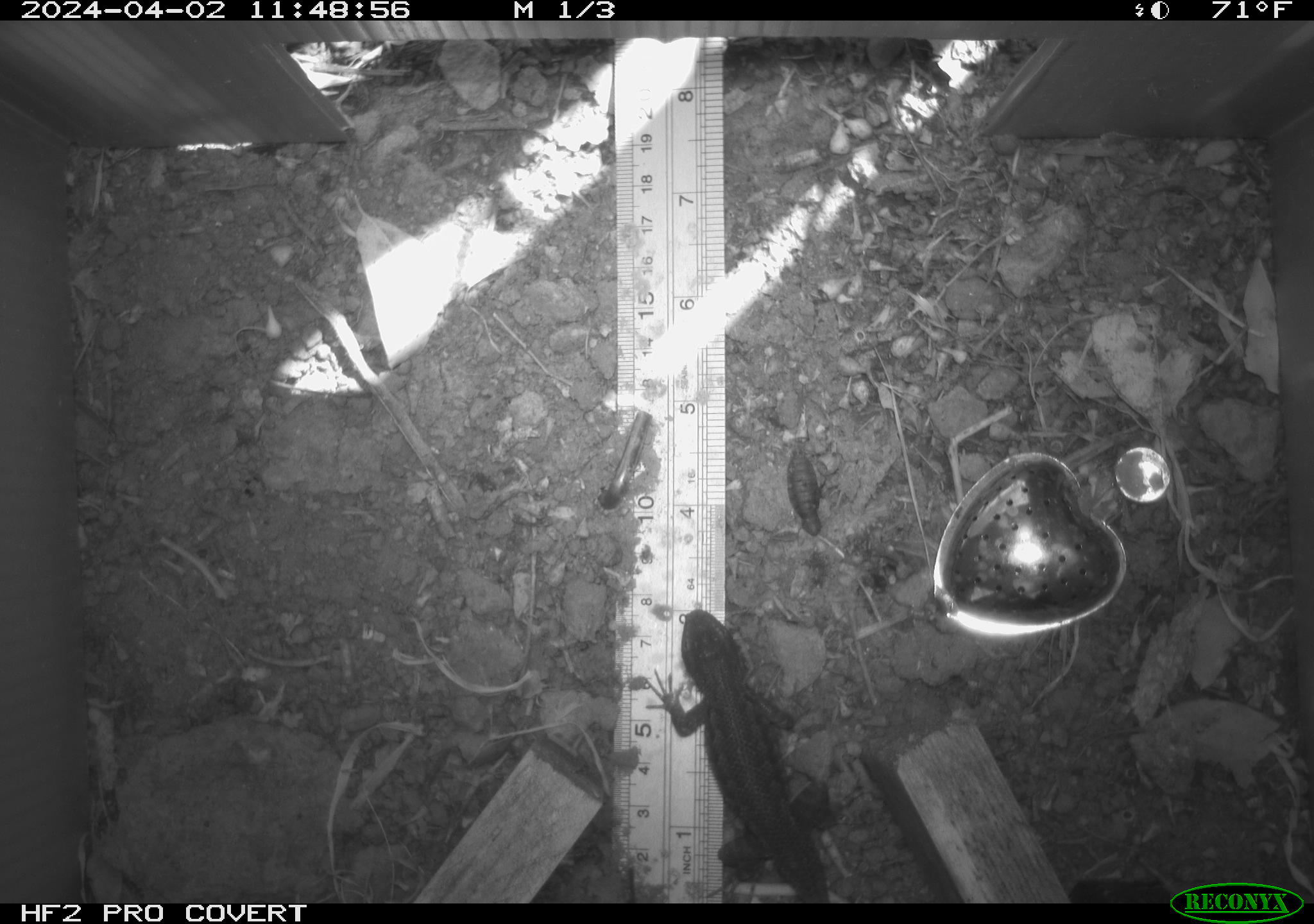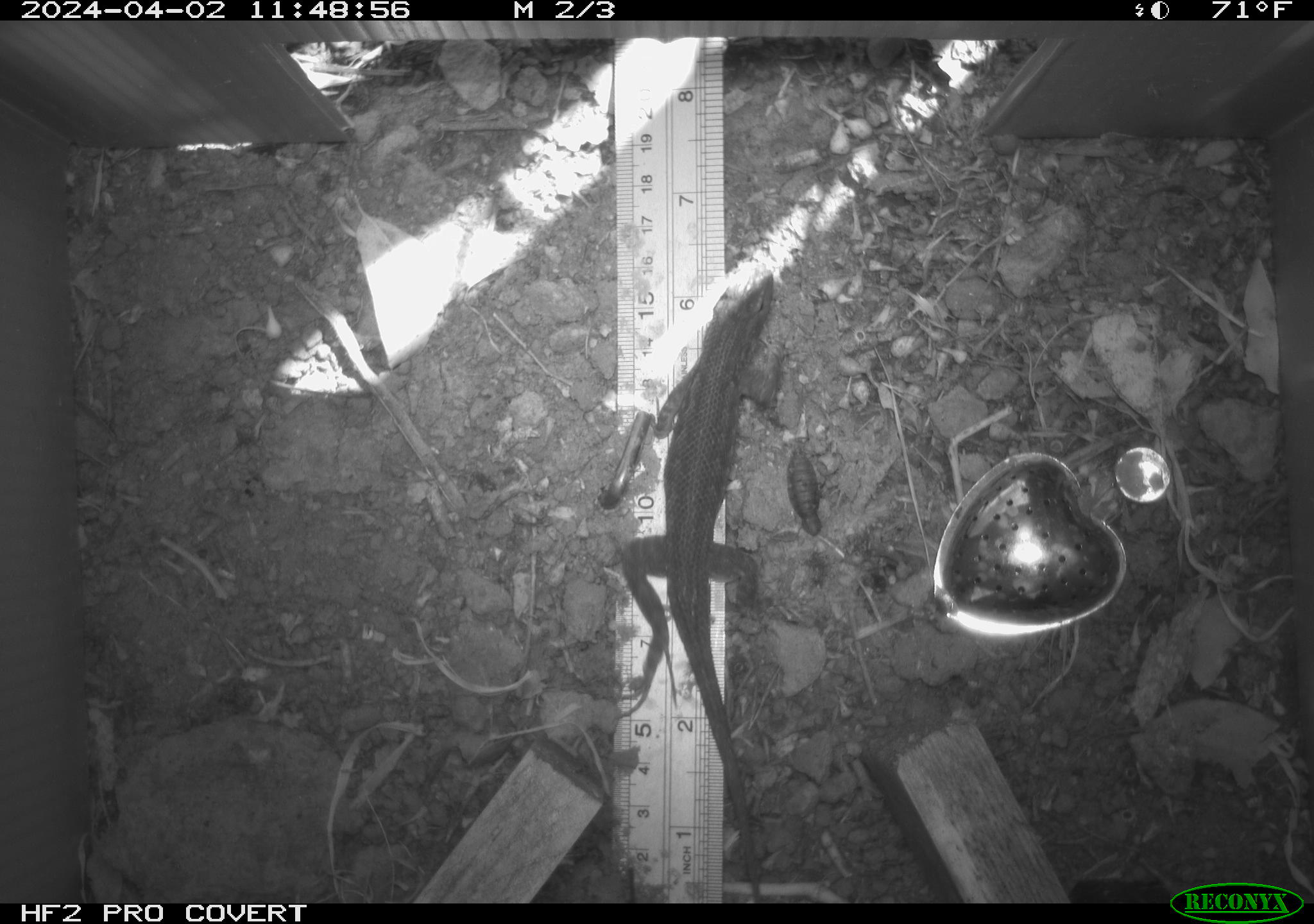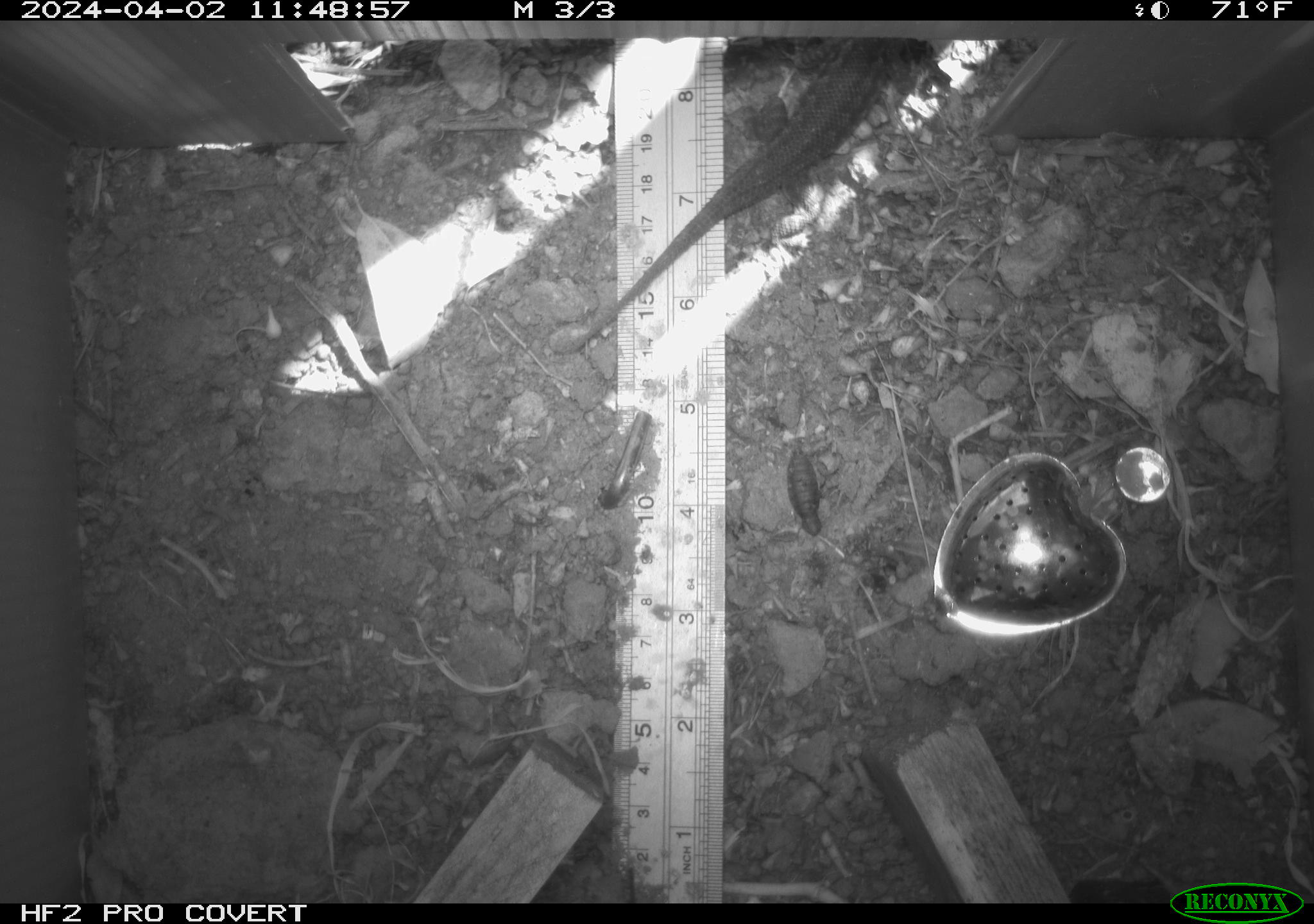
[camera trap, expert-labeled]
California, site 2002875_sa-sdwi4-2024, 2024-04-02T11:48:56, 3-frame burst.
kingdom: Animalia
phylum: Chordata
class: Reptilia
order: Squamata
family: Phrynosomatidae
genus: Sceloporus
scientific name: Sceloporus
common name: spiny lizards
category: sceloporus species